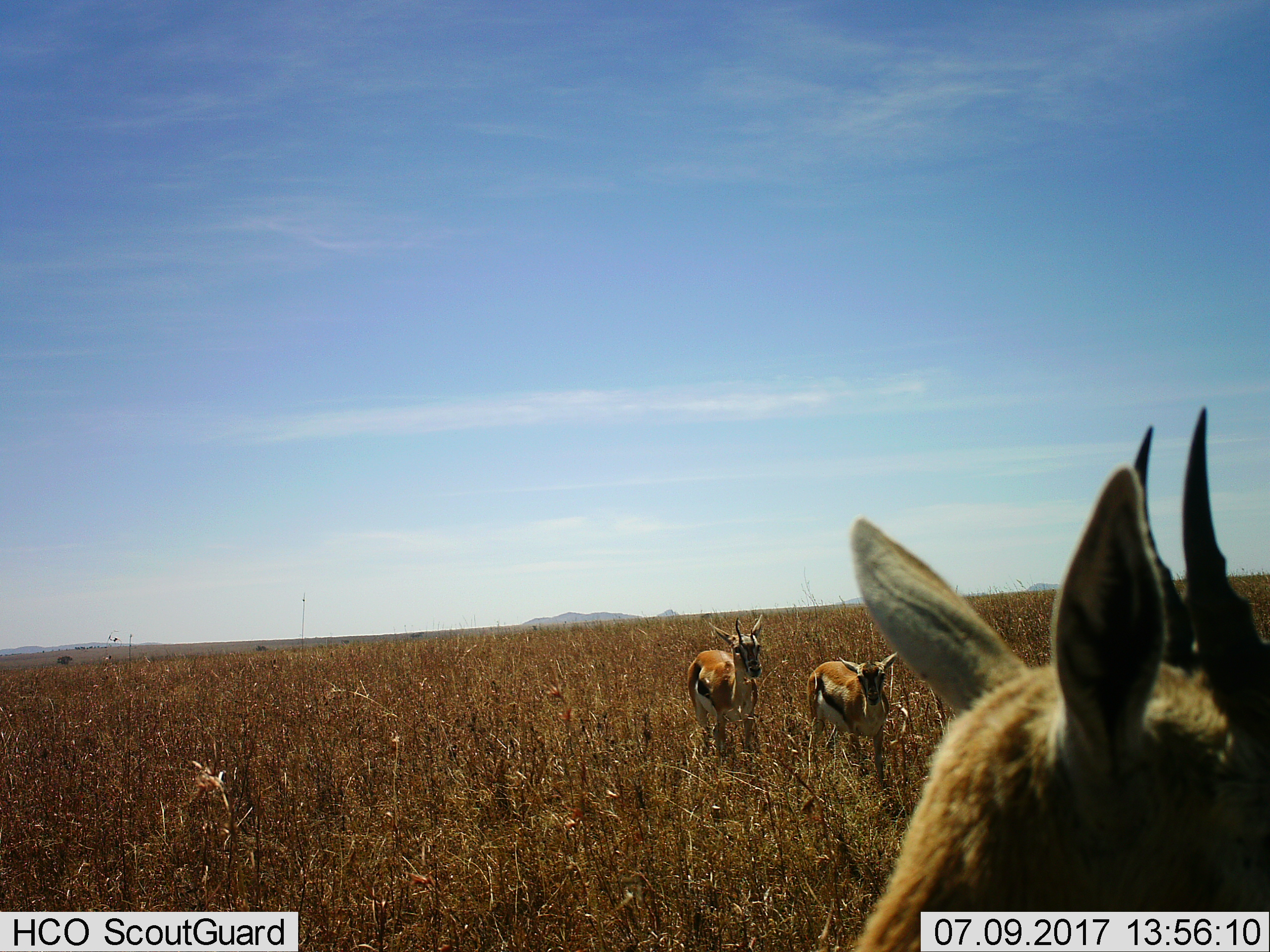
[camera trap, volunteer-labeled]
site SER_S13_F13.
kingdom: Animalia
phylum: Chordata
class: Mammalia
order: Artiodactyla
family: Bovidae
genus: Eudorcas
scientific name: Eudorcas thomsonii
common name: thomson's gazelle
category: gazellethomsons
Gazellethomsons (thomson's gazelle) (Eudorcas thomsonii), count 3. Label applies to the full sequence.